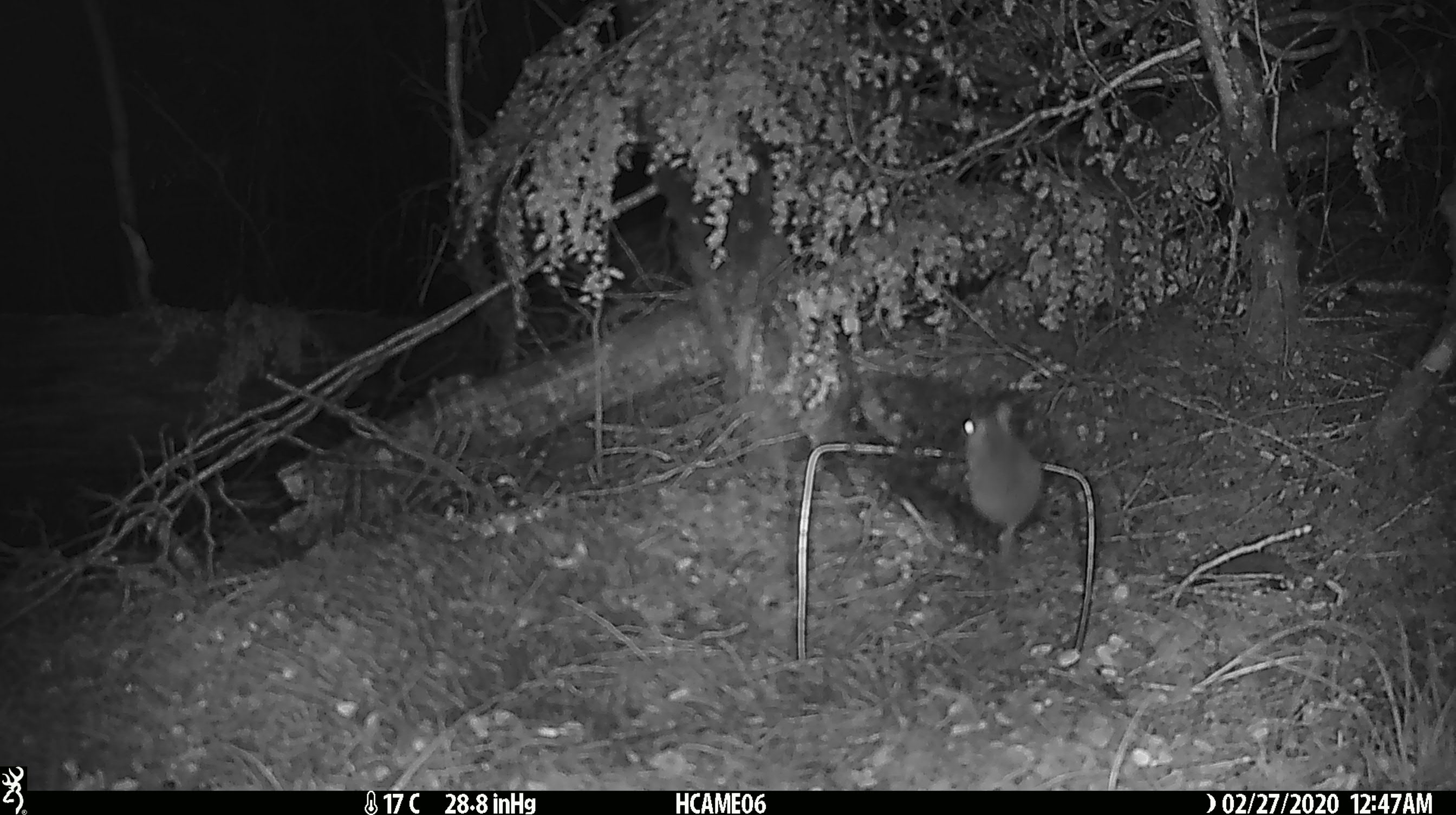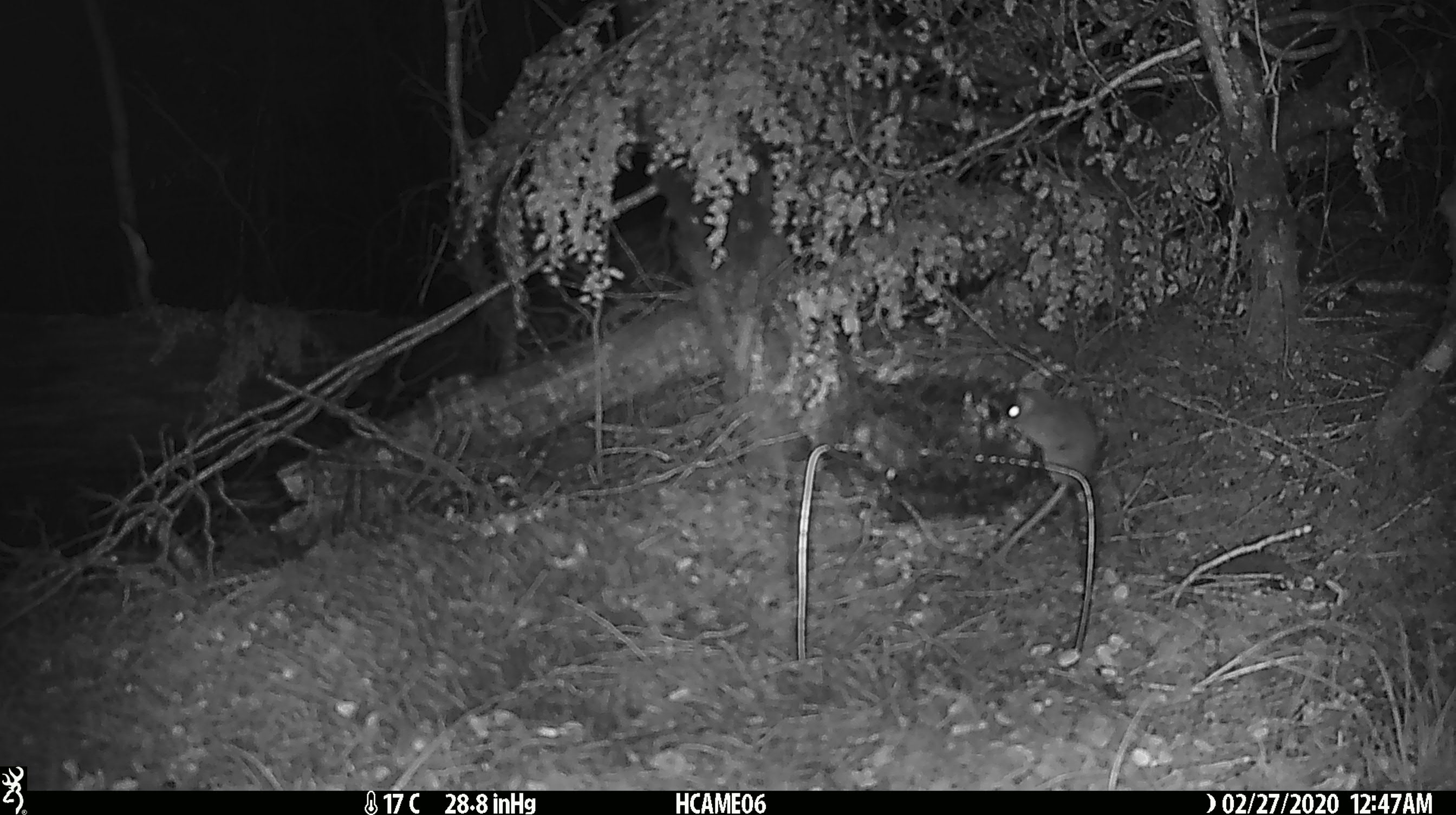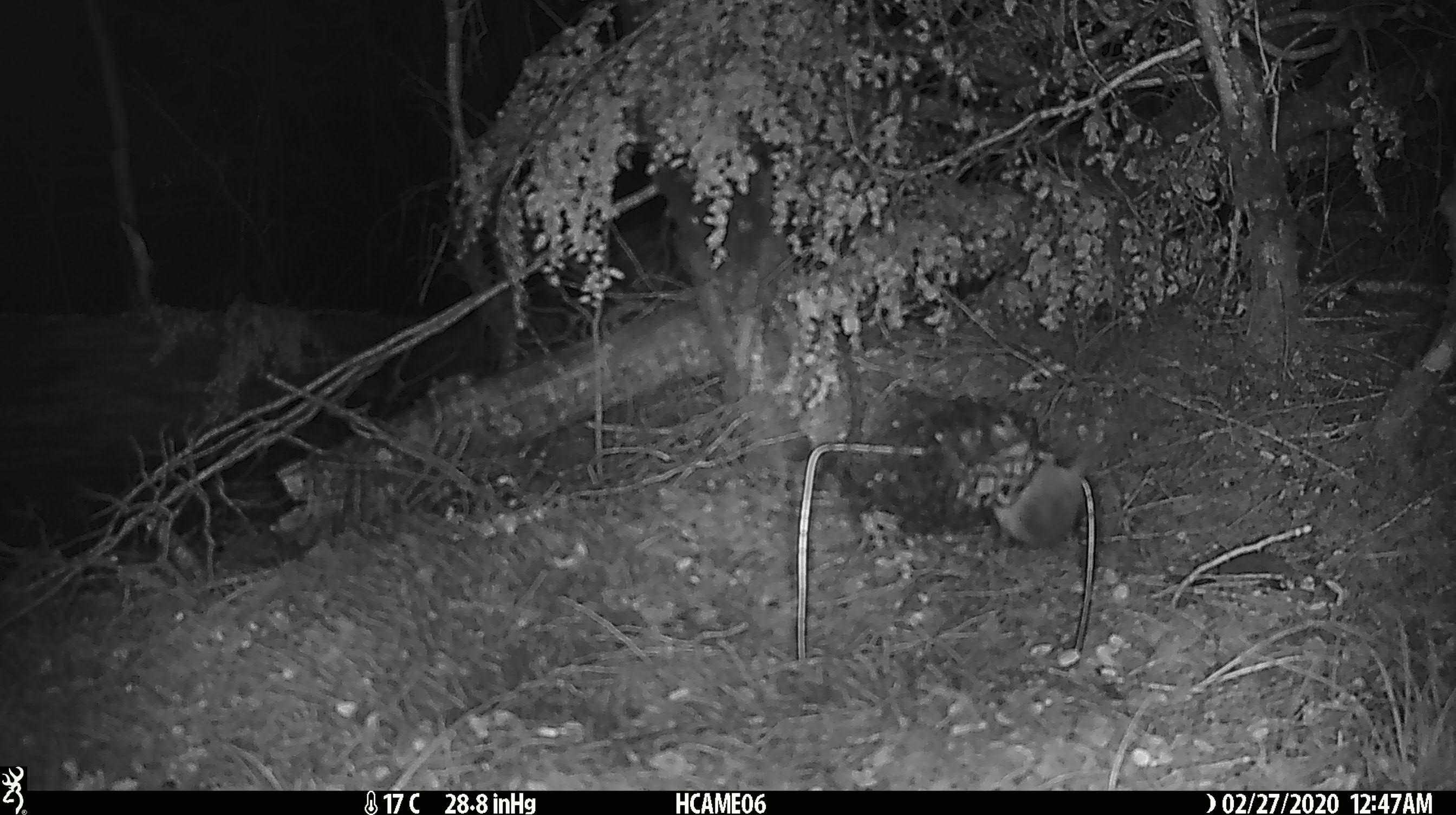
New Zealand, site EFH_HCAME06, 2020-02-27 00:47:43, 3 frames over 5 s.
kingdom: Animalia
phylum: Chordata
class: Mammalia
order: Rodentia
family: Muridae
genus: Mus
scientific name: Mus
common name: mouse